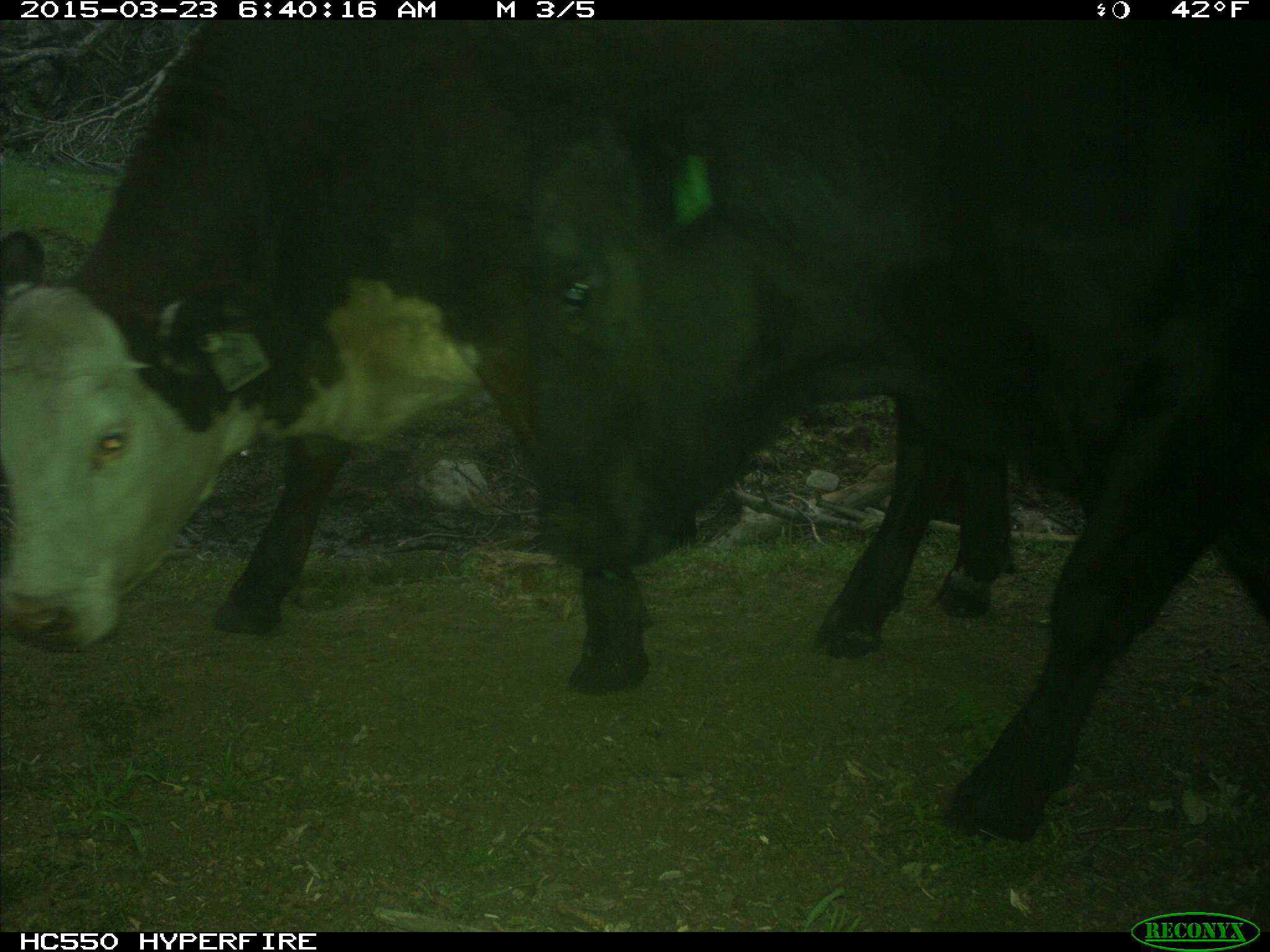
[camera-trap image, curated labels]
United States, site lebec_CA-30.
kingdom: Animalia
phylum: Chordata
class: Mammalia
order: Artiodactyla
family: Bovidae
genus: Bos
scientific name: Bos taurus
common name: domestic cow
Bos taurus (domestic cow).